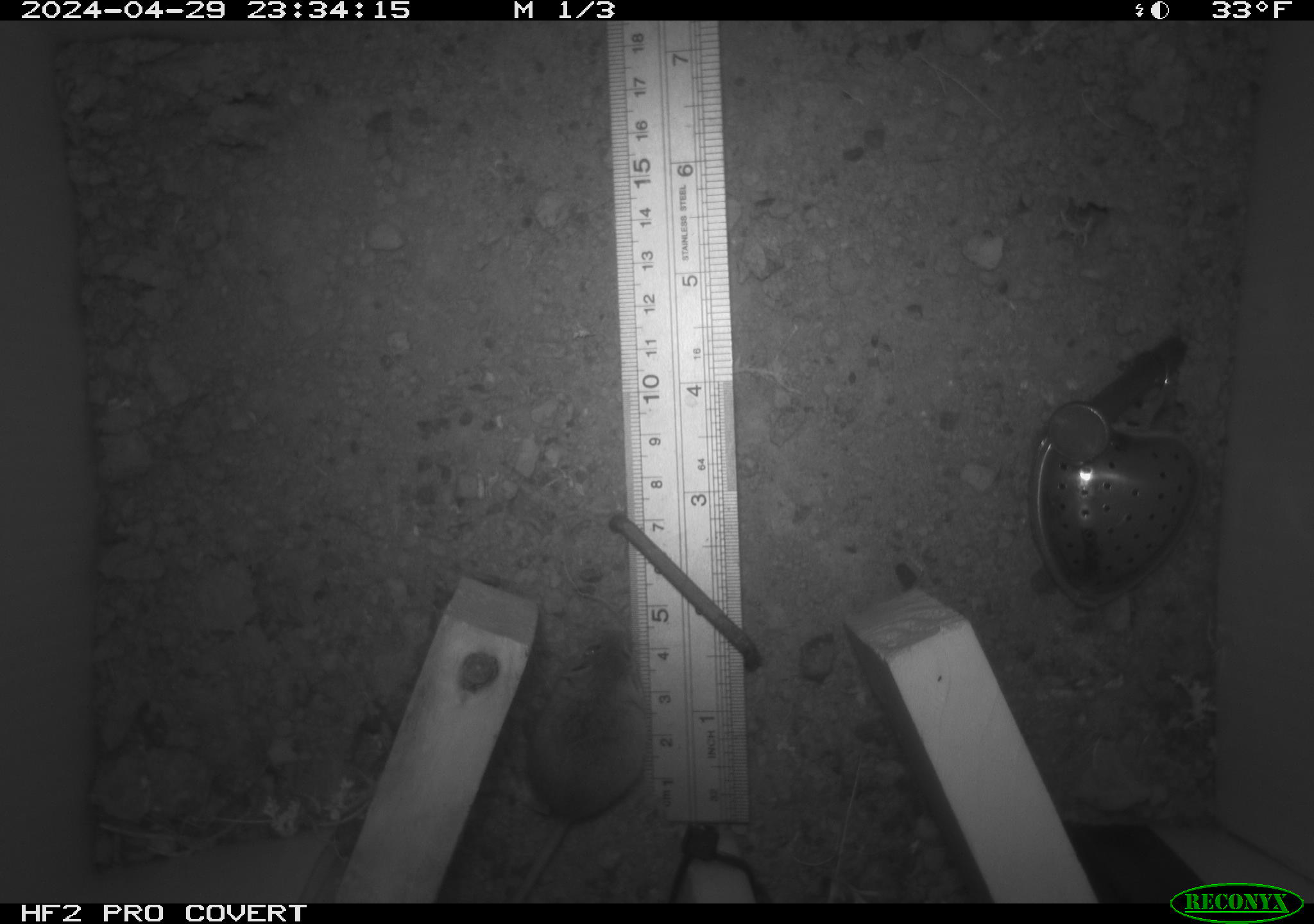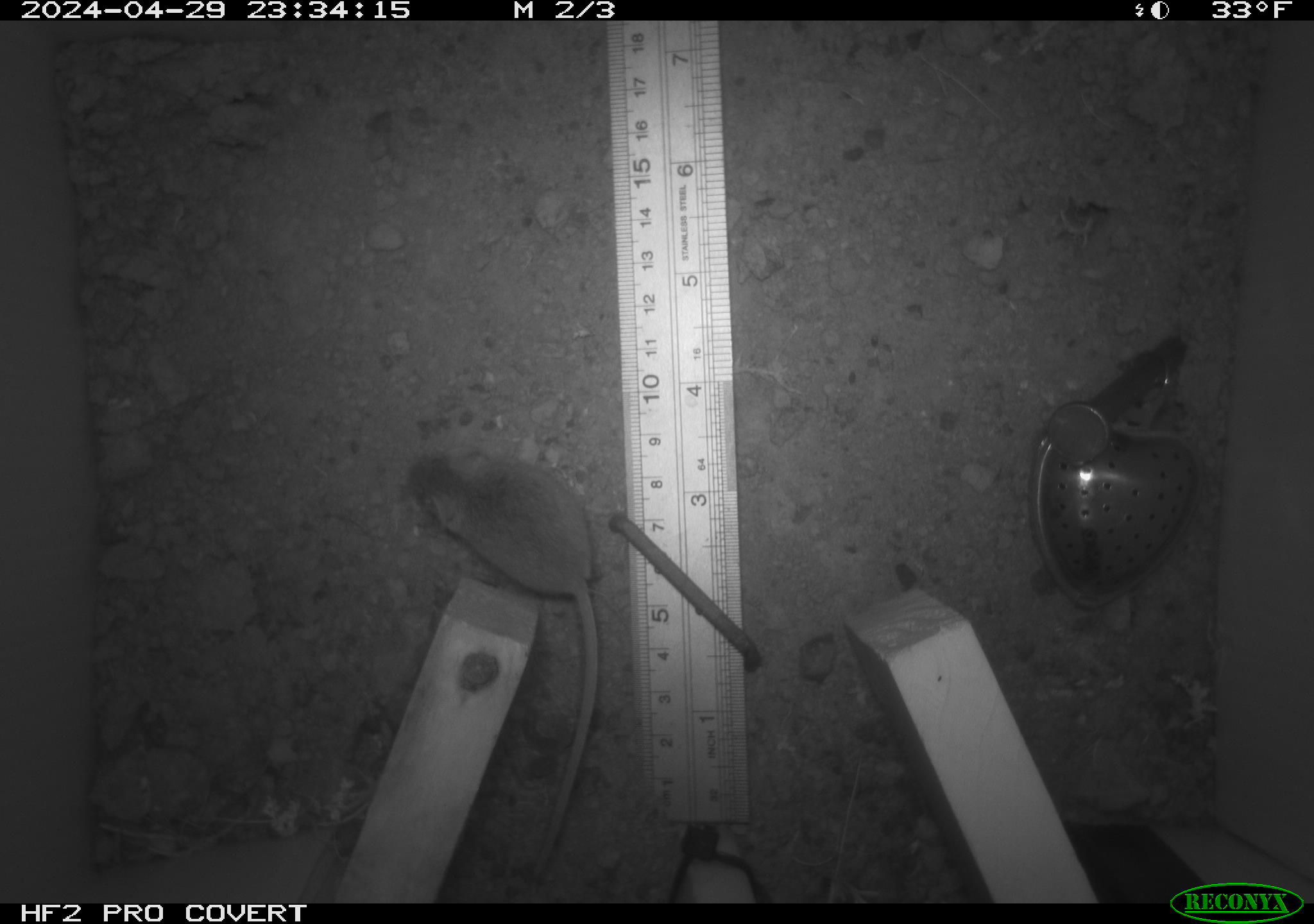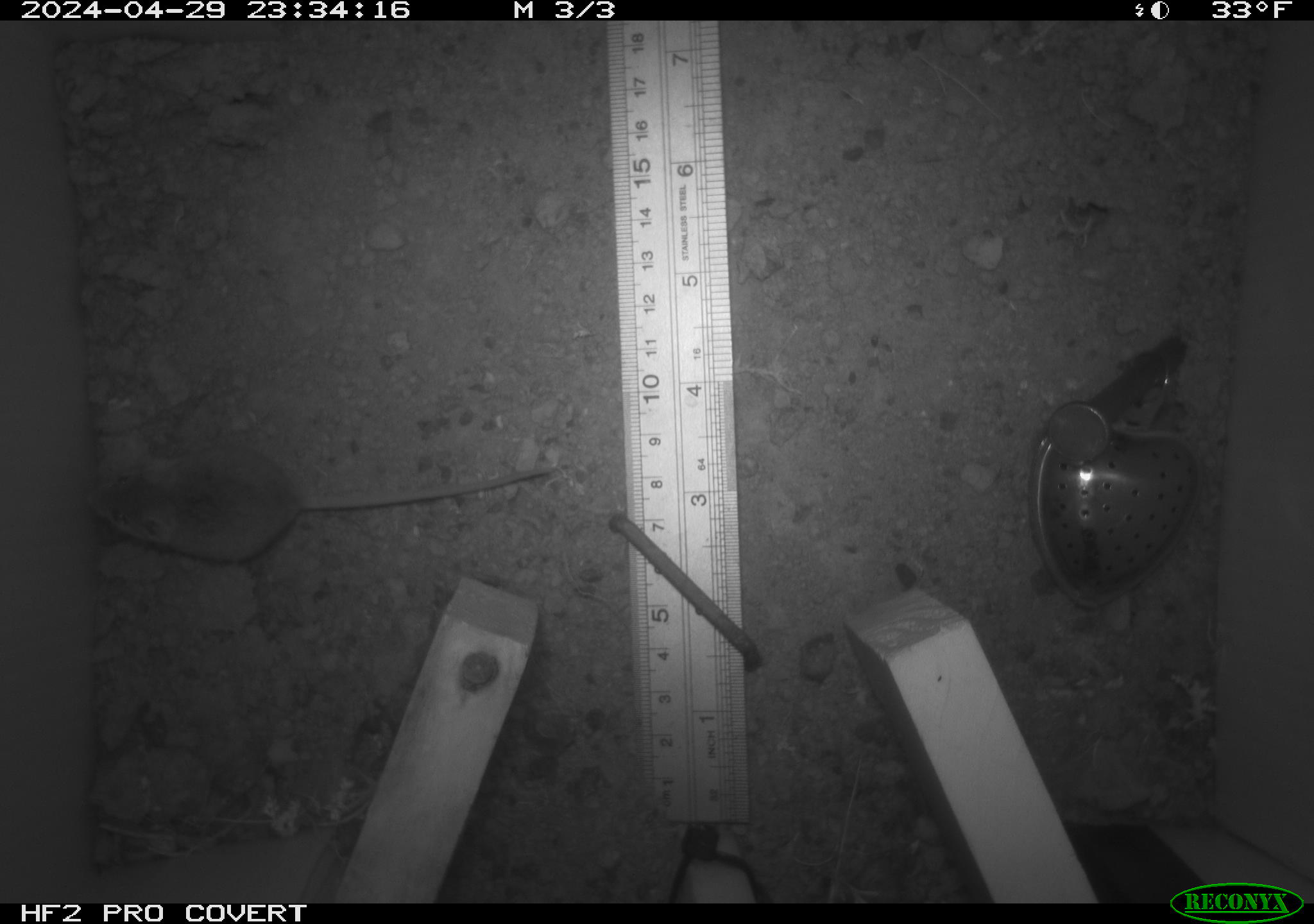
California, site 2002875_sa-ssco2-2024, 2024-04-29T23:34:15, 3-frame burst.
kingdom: Animalia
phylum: Chordata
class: Mammalia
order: Rodentia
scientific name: Rodentia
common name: mouse species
Mouse species (Rodentia).